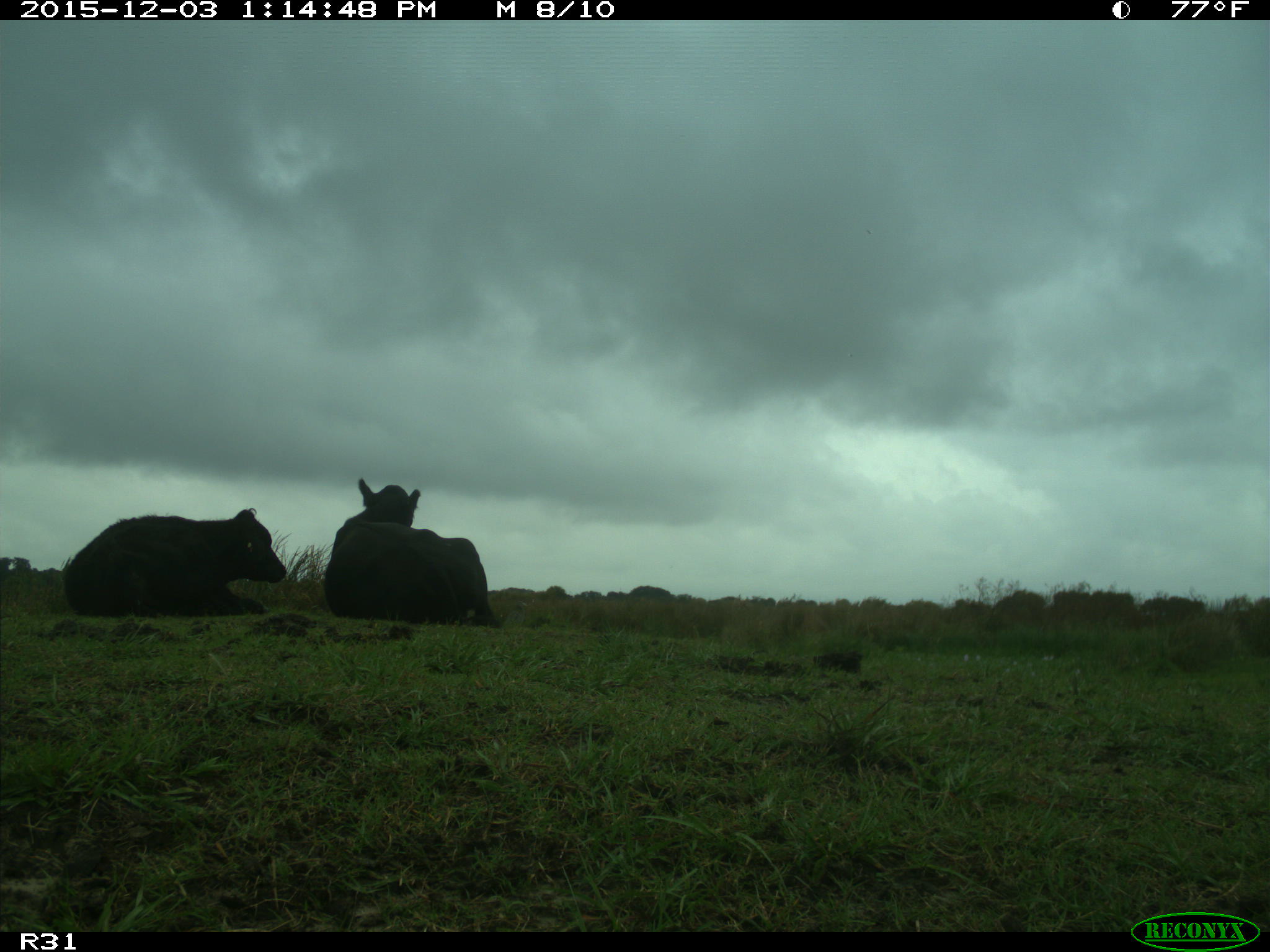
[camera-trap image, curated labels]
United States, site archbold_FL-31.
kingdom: Animalia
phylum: Chordata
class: Mammalia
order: Artiodactyla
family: Bovidae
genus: Bos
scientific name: Bos taurus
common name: domestic cow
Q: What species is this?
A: Bos taurus (domestic cow).